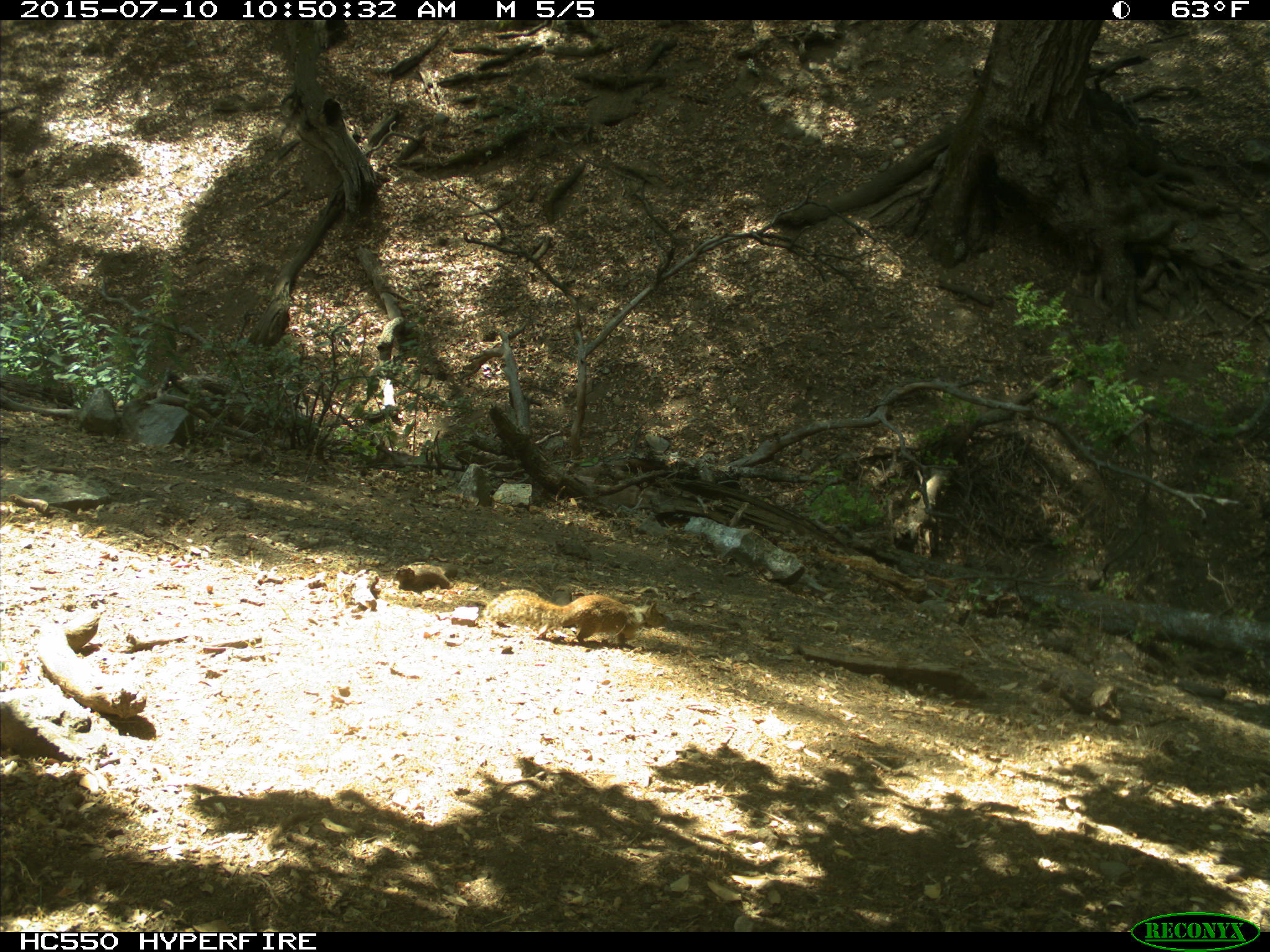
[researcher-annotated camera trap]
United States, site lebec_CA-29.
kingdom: Animalia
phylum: Chordata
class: Mammalia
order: Rodentia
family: Sciuridae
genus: Otospermophilus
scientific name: Otospermophilus beecheyi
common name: california ground squirrel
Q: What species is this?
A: Otospermophilus beecheyi (california ground squirrel).